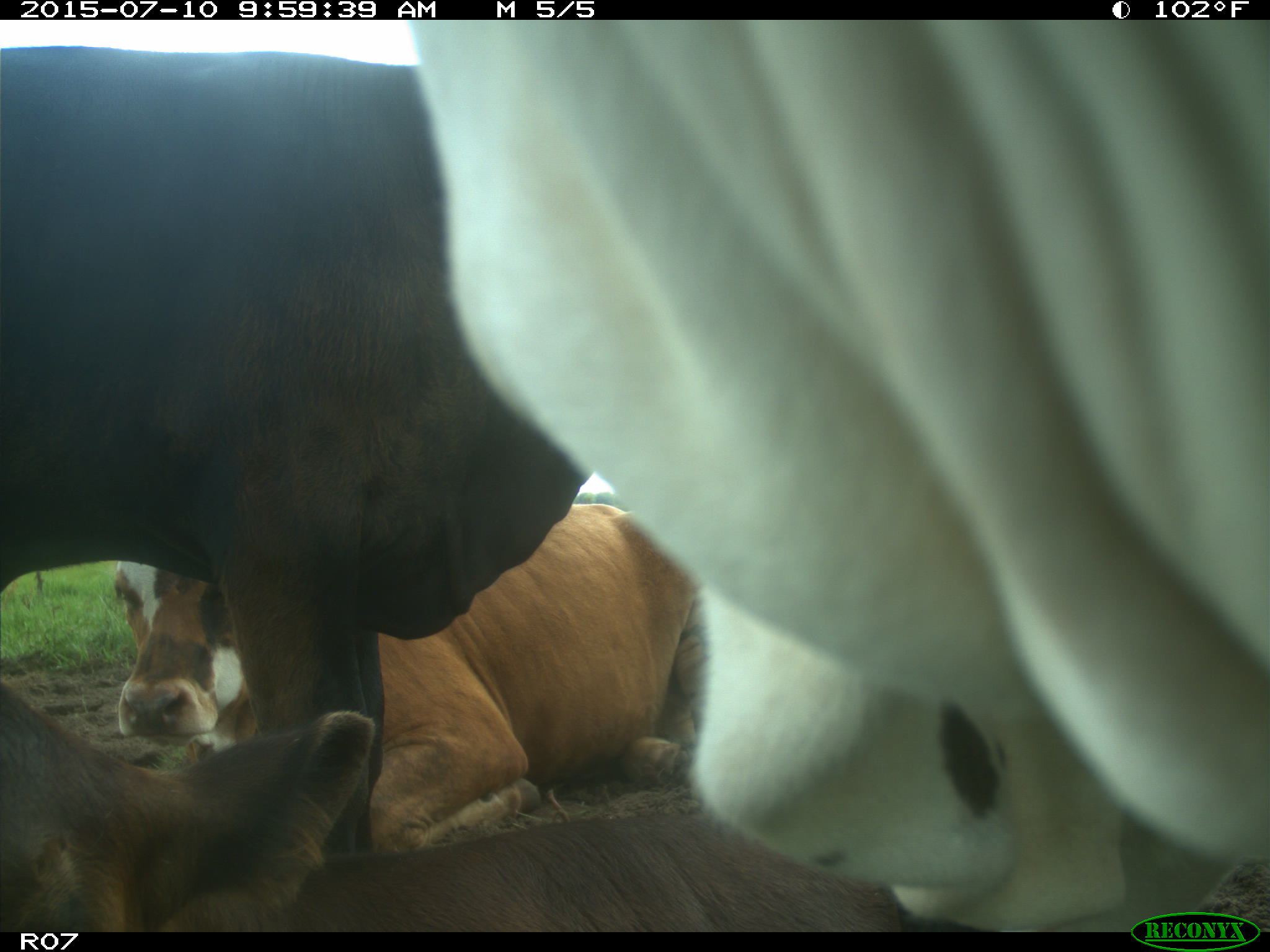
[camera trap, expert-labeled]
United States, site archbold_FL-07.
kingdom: Animalia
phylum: Chordata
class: Mammalia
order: Artiodactyla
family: Bovidae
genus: Bos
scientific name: Bos taurus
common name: domestic cow